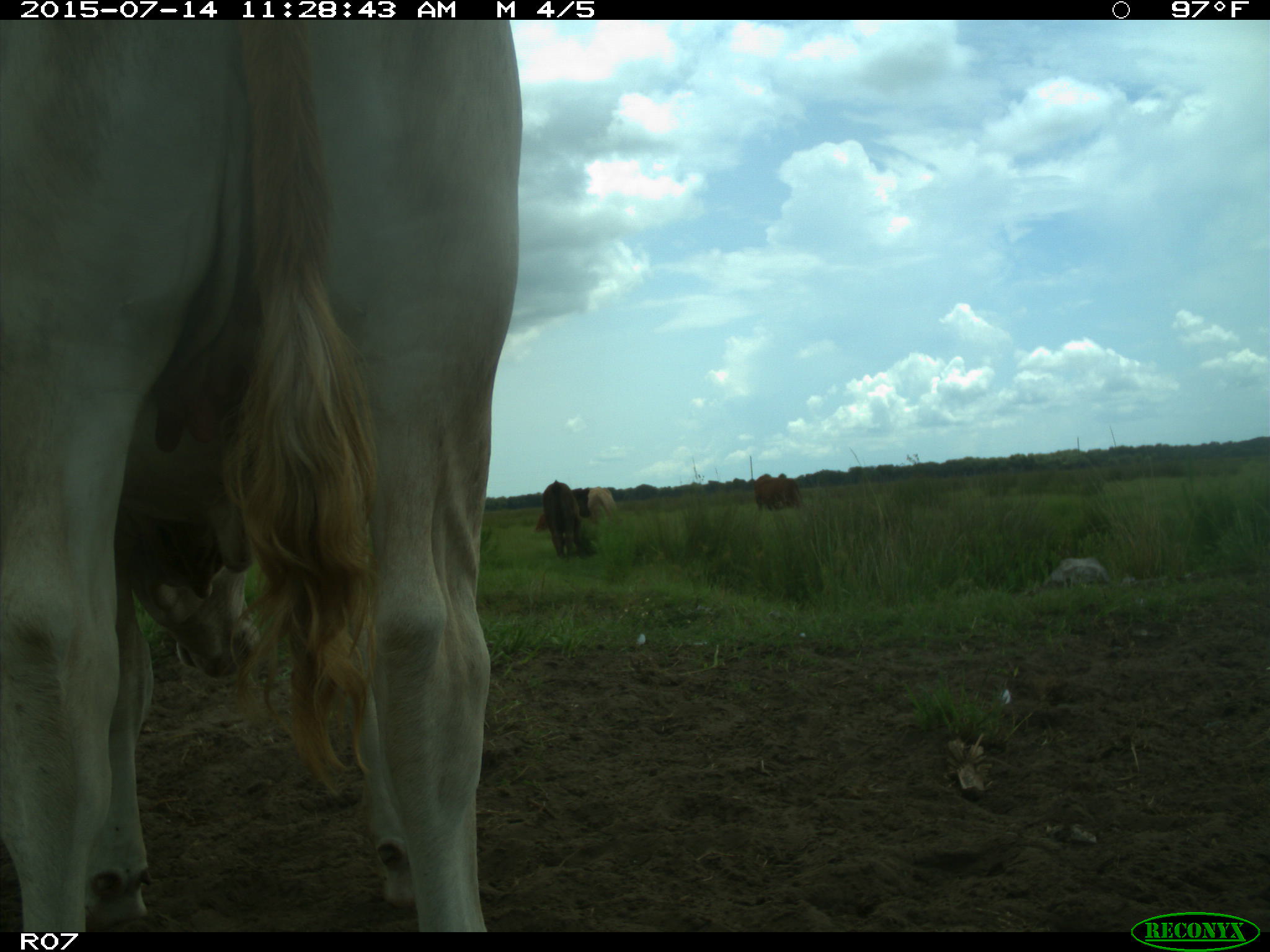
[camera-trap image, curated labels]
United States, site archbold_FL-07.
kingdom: Animalia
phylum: Chordata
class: Mammalia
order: Artiodactyla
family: Bovidae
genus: Bos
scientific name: Bos taurus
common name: domestic cow